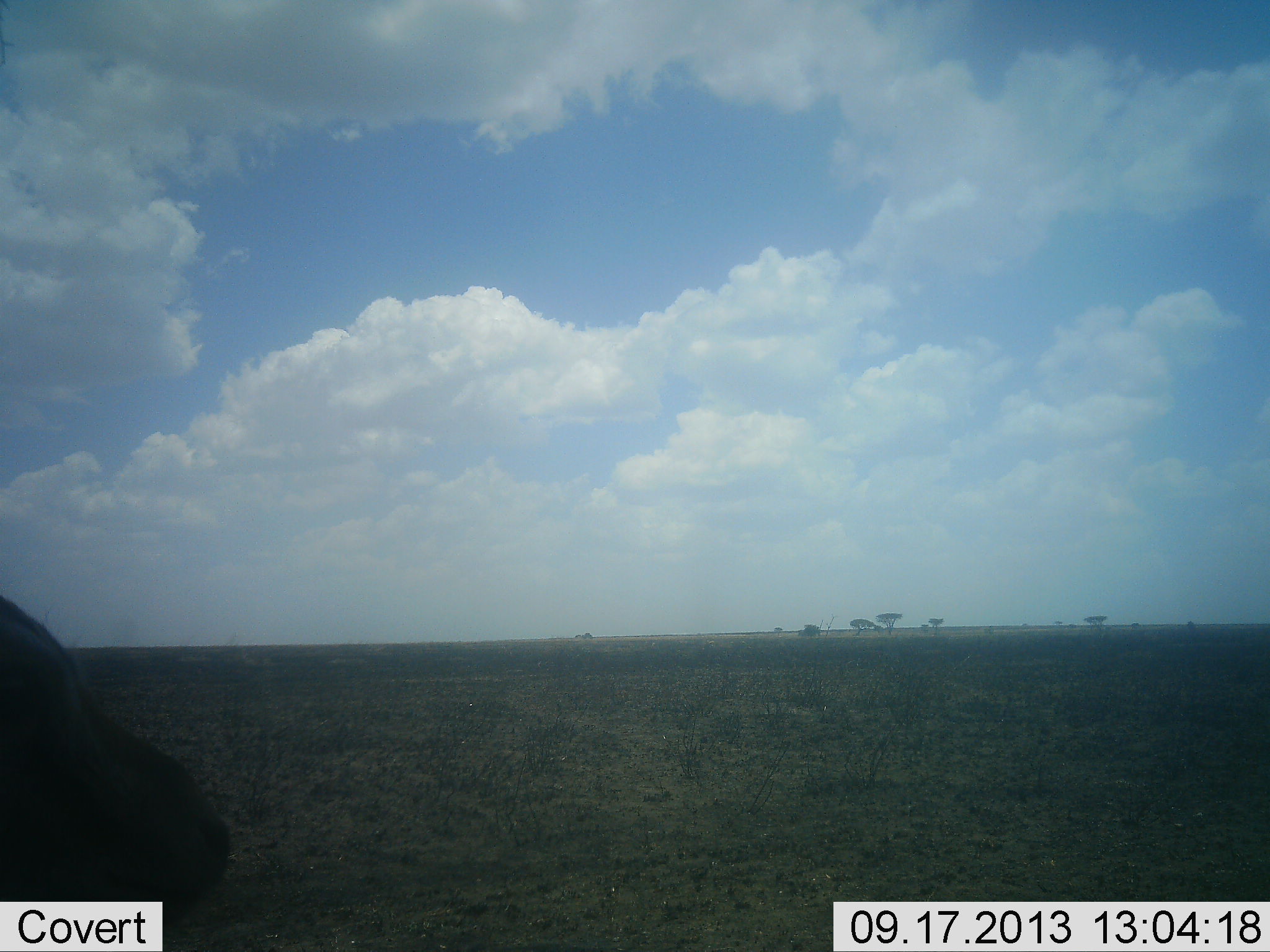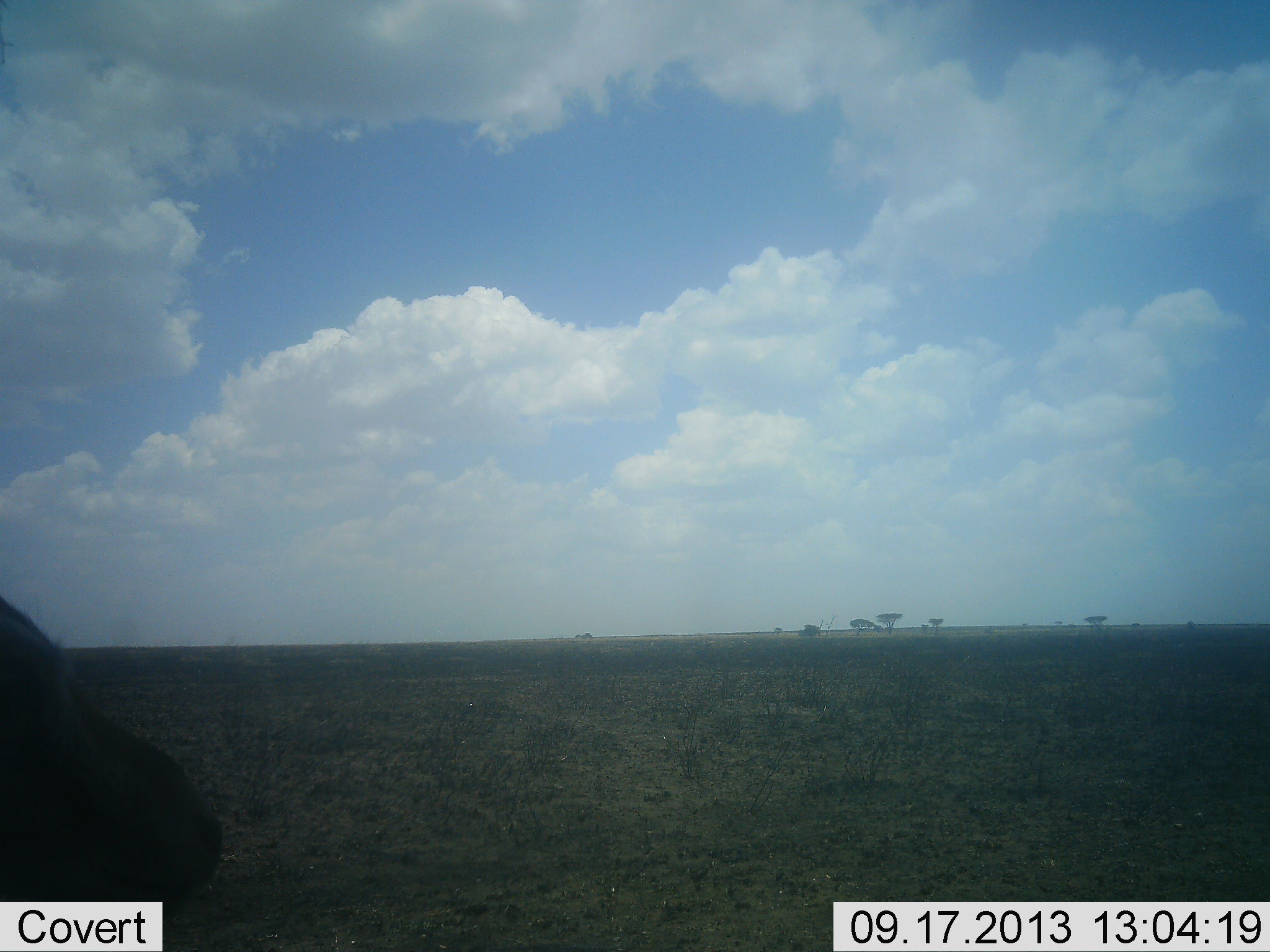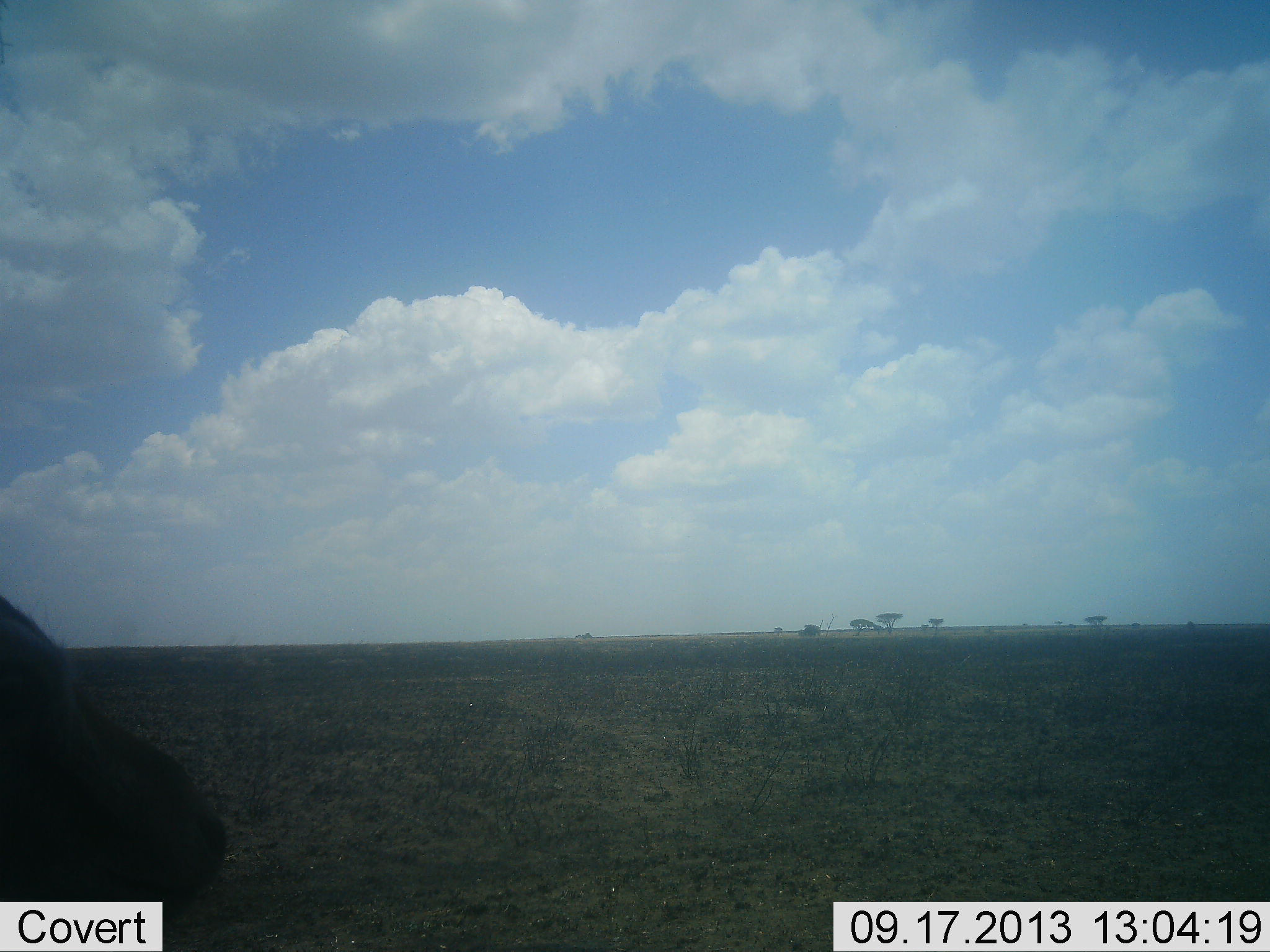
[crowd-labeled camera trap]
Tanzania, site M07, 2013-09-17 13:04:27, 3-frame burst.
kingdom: Animalia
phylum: Chordata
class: Mammalia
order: Artiodactyla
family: Bovidae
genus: Eudorcas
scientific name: Eudorcas thomsonii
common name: thomson's gazelle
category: gazellethomsons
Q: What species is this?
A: Gazellethomsons (thomson's gazelle) (Eudorcas thomsonii).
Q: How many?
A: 1.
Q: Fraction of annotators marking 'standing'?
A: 75%.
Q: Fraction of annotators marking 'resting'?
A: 25%.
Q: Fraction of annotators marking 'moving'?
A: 0%.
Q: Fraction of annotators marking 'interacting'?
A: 0%.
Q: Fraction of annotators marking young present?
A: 0%.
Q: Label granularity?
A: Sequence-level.